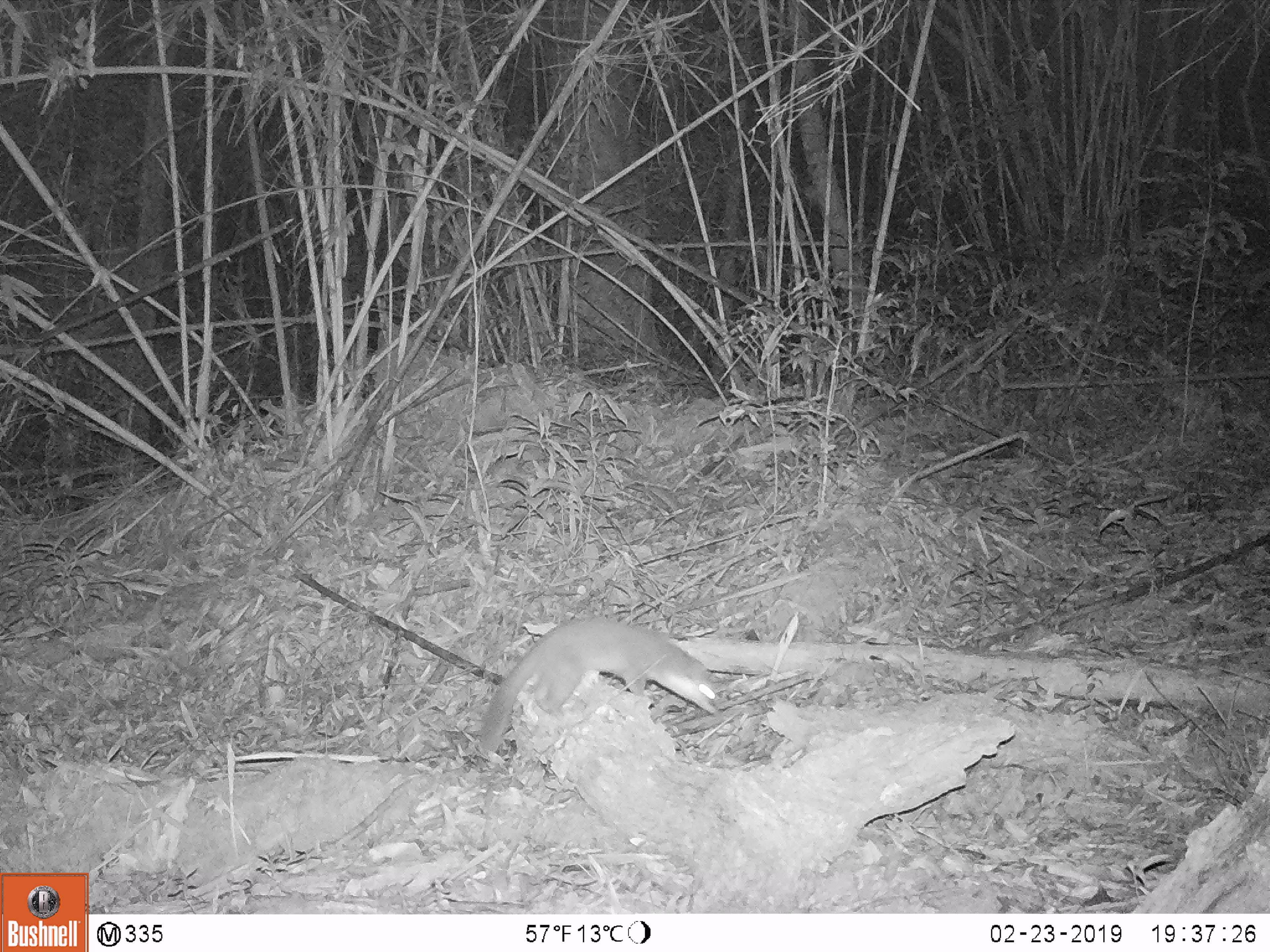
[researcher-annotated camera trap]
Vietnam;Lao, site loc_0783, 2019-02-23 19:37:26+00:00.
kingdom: Animalia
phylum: Chordata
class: Mammalia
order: Carnivora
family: Mustelidae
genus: Melogale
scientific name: Melogale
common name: ferret badger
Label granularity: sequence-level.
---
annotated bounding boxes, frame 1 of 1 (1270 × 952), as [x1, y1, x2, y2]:
ferret badger: [476, 611, 722, 759]